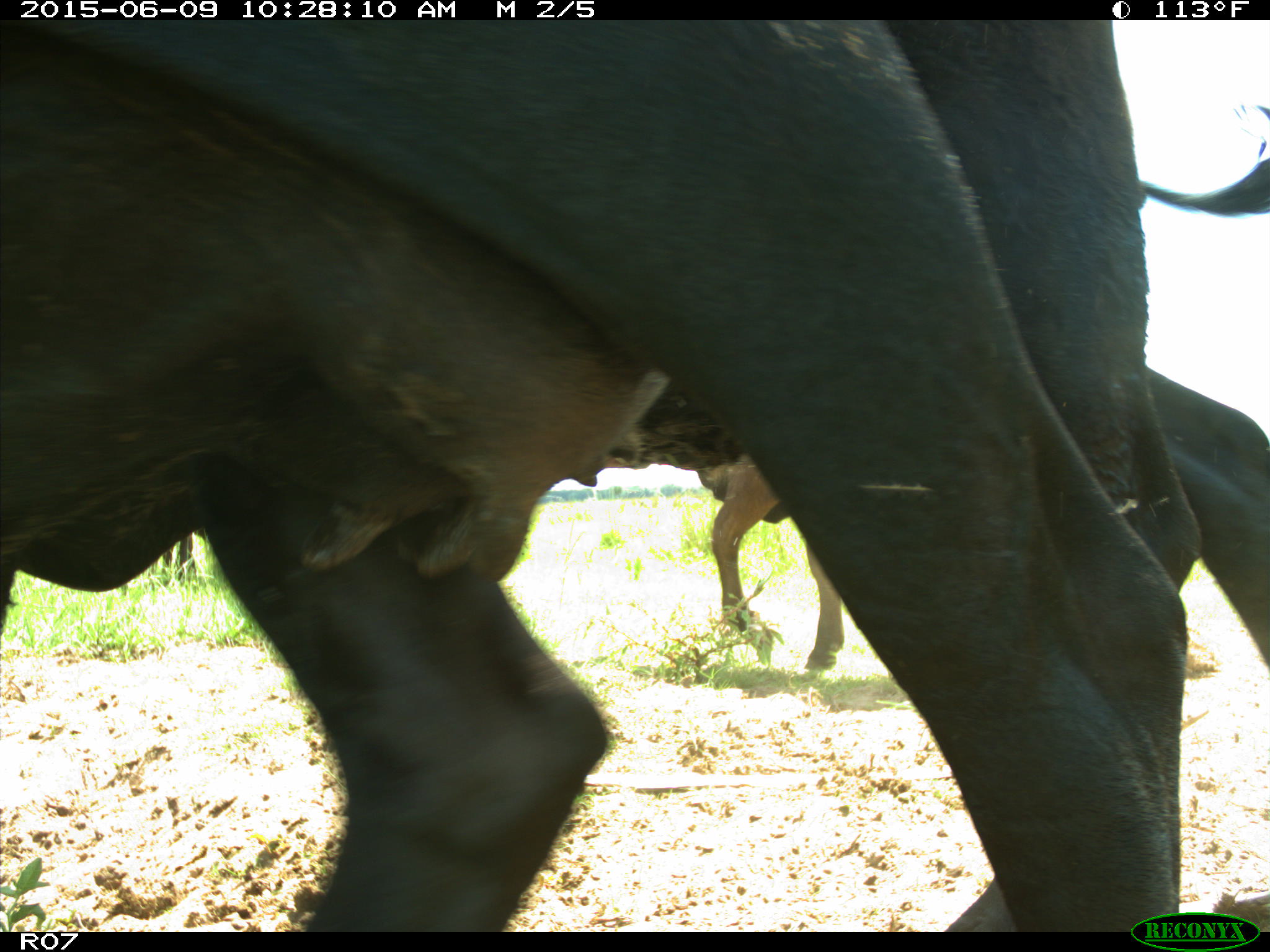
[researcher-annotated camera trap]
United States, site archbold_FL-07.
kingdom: Animalia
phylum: Chordata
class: Mammalia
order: Artiodactyla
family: Bovidae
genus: Bos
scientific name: Bos taurus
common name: domestic cow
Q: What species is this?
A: Bos taurus (domestic cow).